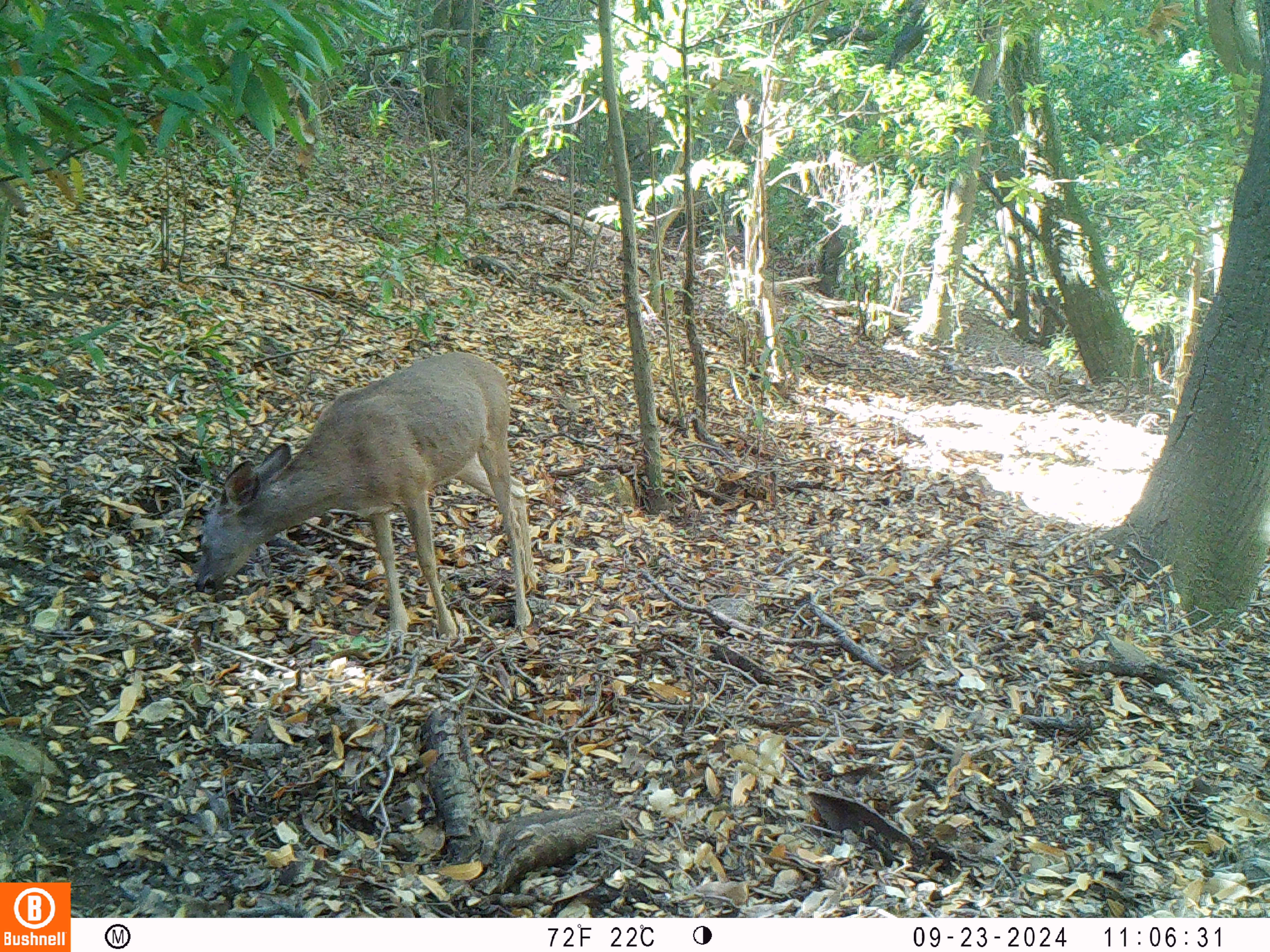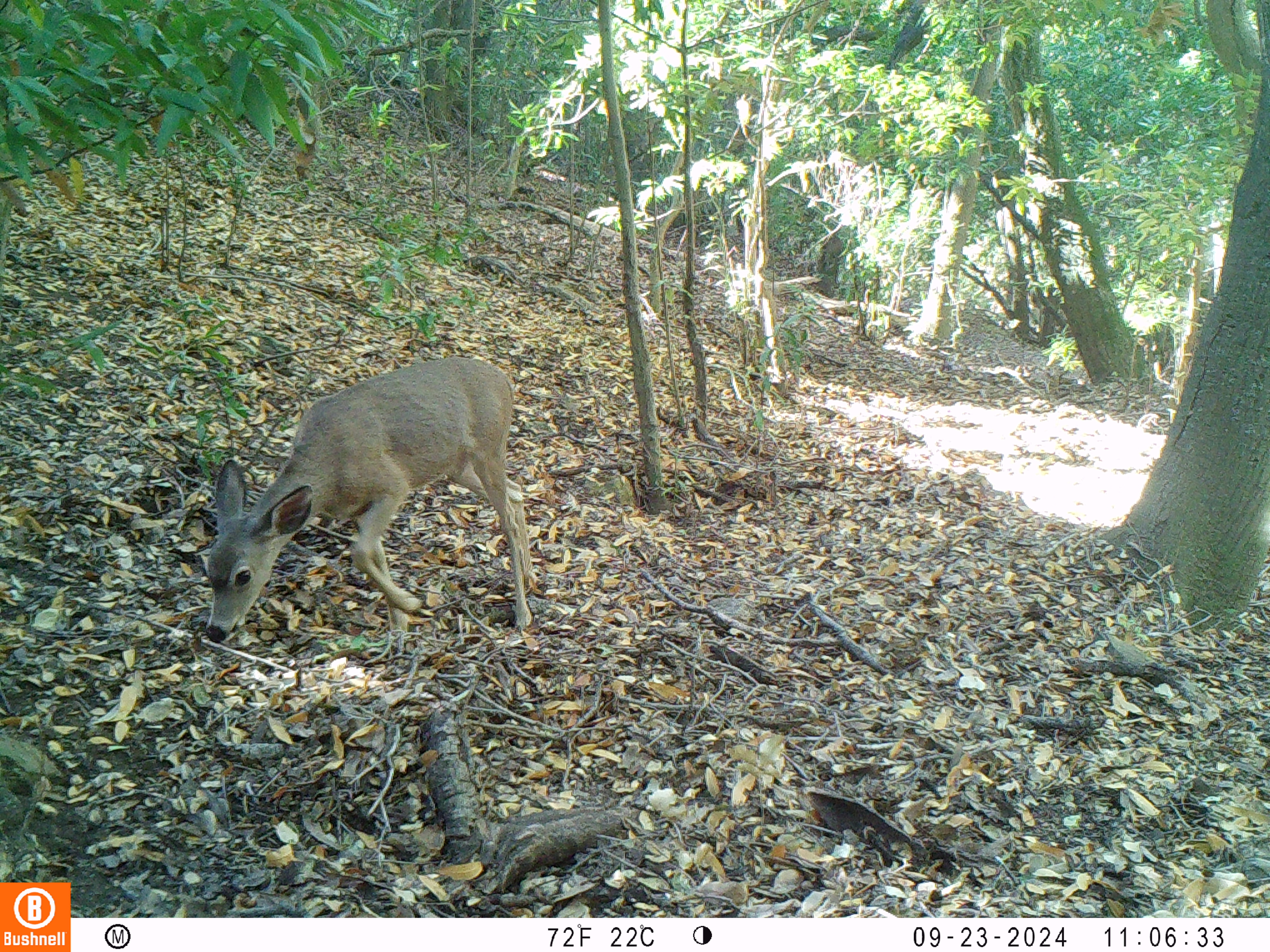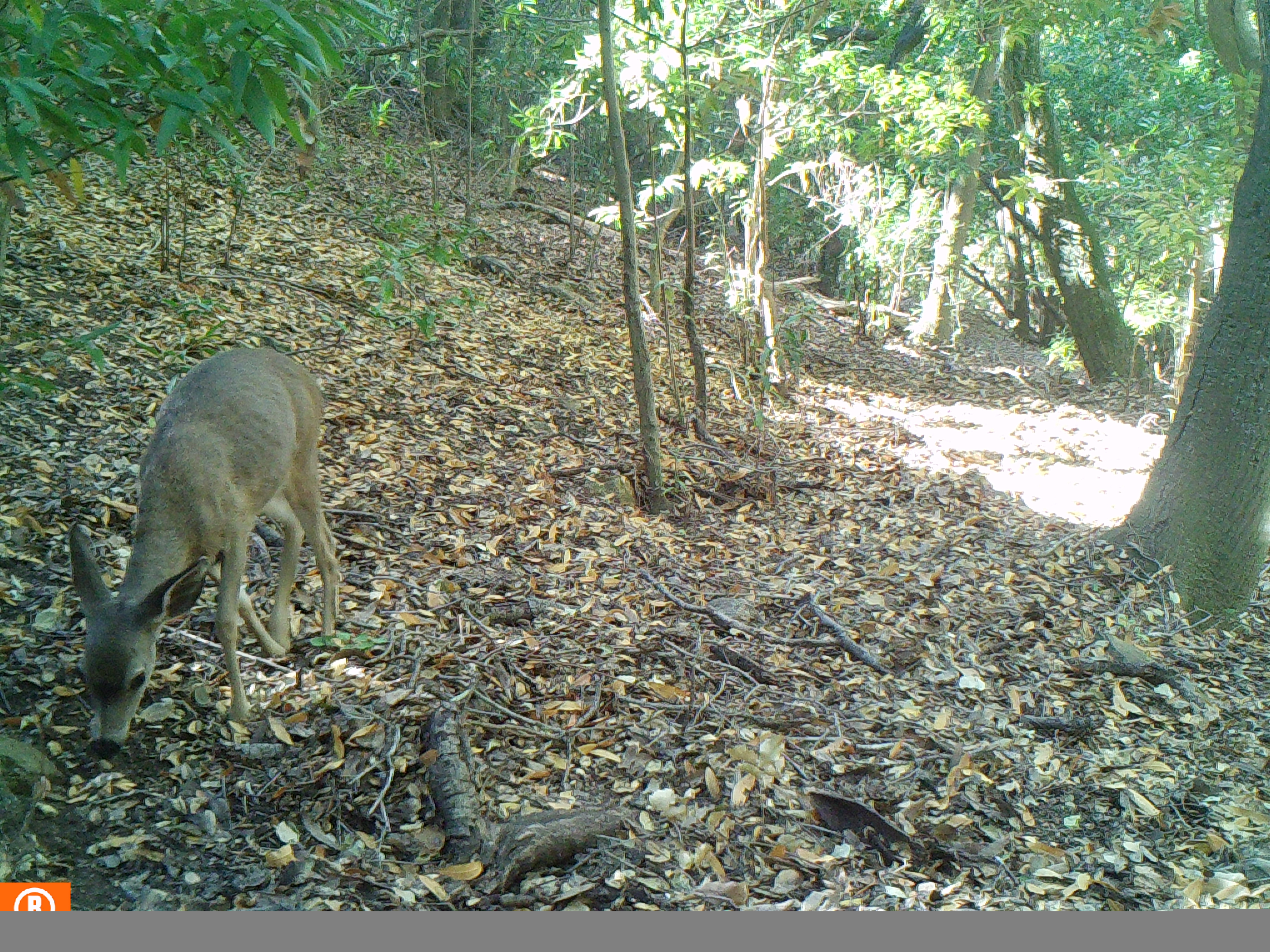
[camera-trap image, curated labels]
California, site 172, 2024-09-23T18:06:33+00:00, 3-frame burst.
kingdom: Animalia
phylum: Chordata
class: Mammalia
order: Artiodactyla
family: Cervidae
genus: Odocoileus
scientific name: Odocoileus hemionus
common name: mule deer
Mule deer (Odocoileus hemionus).